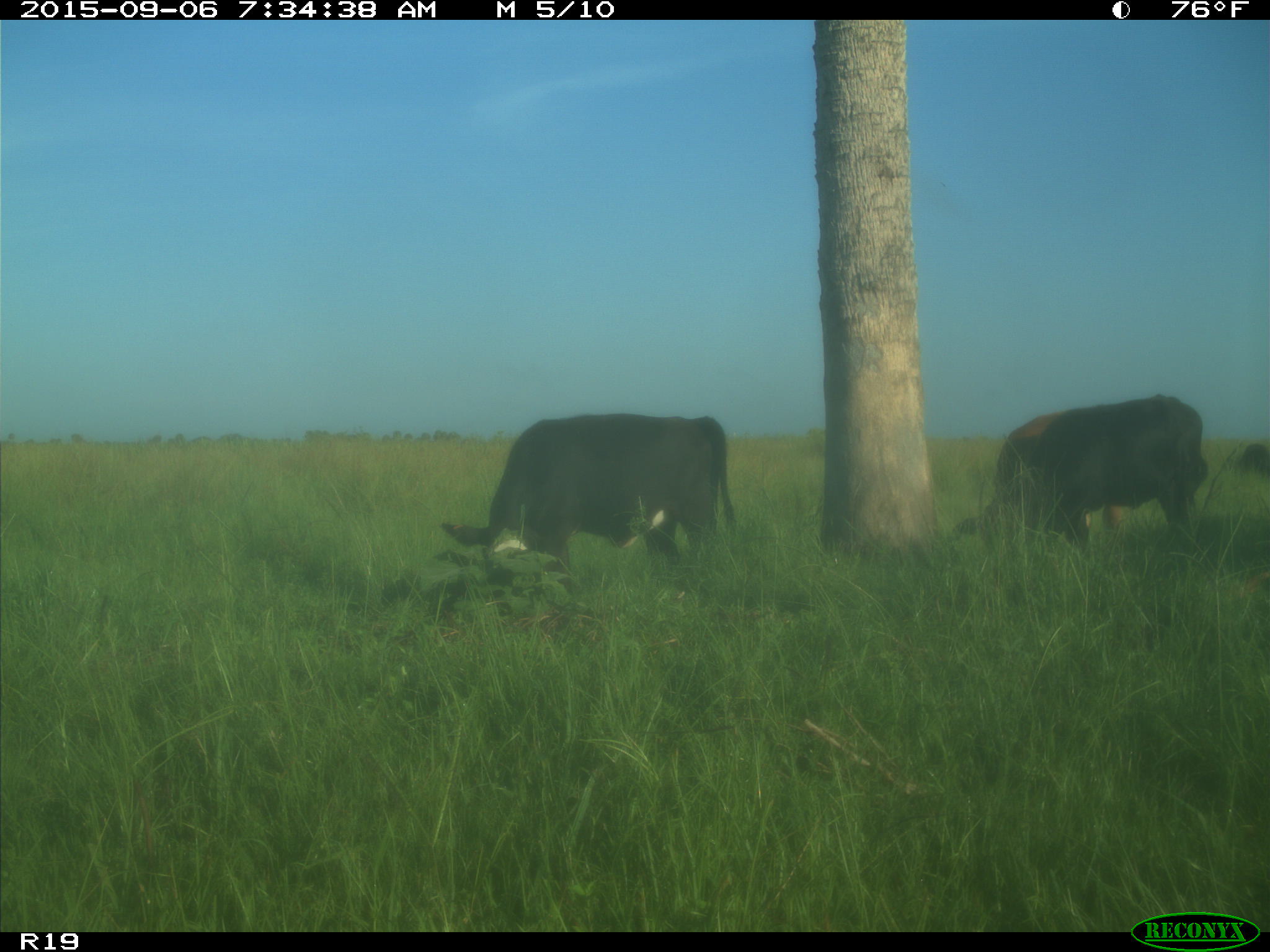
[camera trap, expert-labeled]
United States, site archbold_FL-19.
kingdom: Animalia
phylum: Chordata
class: Mammalia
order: Artiodactyla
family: Bovidae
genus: Bos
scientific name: Bos taurus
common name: domestic cow